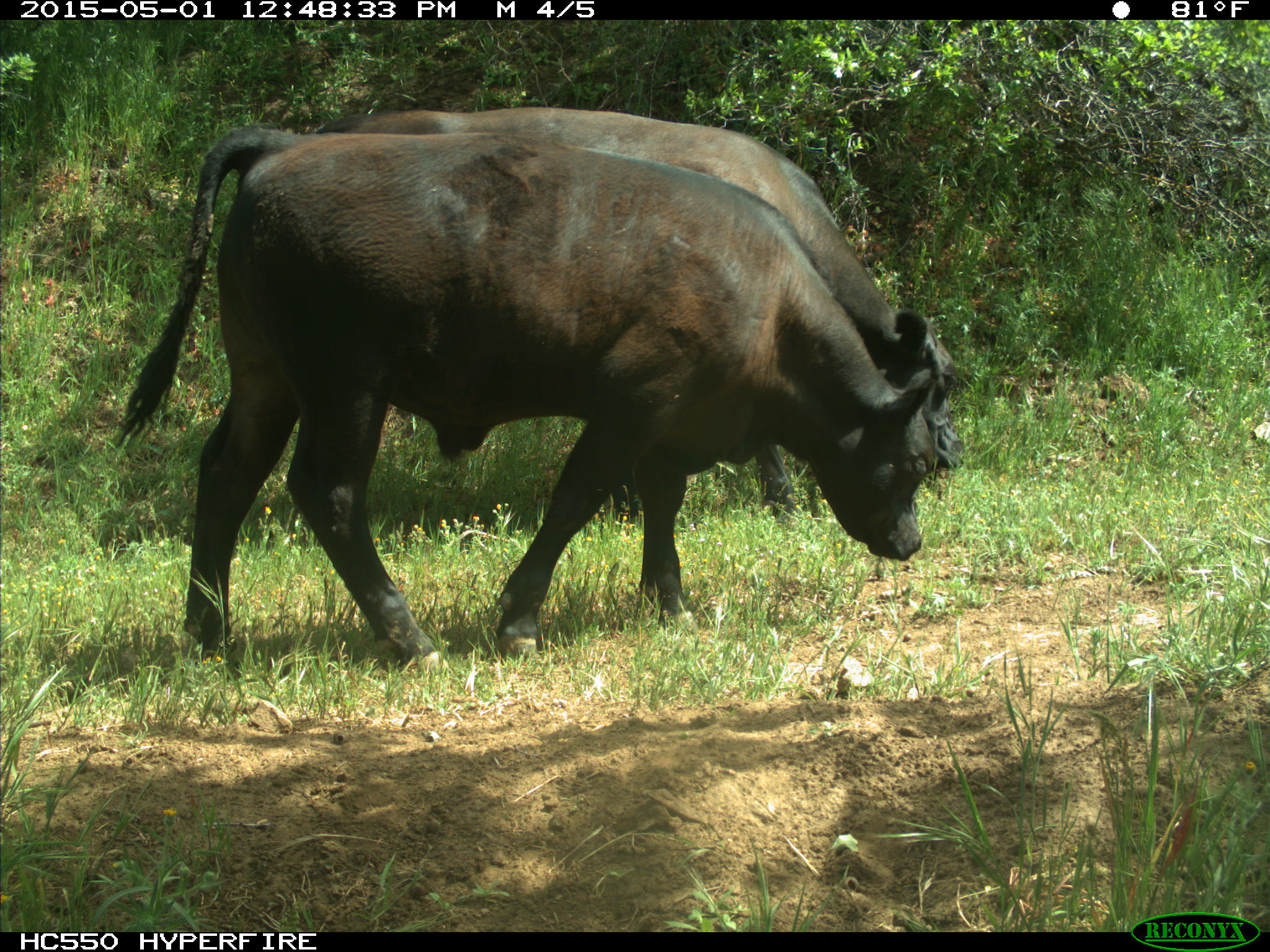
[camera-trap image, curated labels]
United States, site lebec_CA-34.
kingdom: Animalia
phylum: Chordata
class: Mammalia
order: Artiodactyla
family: Bovidae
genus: Bos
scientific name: Bos taurus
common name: domestic cow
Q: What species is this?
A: Bos taurus (domestic cow).